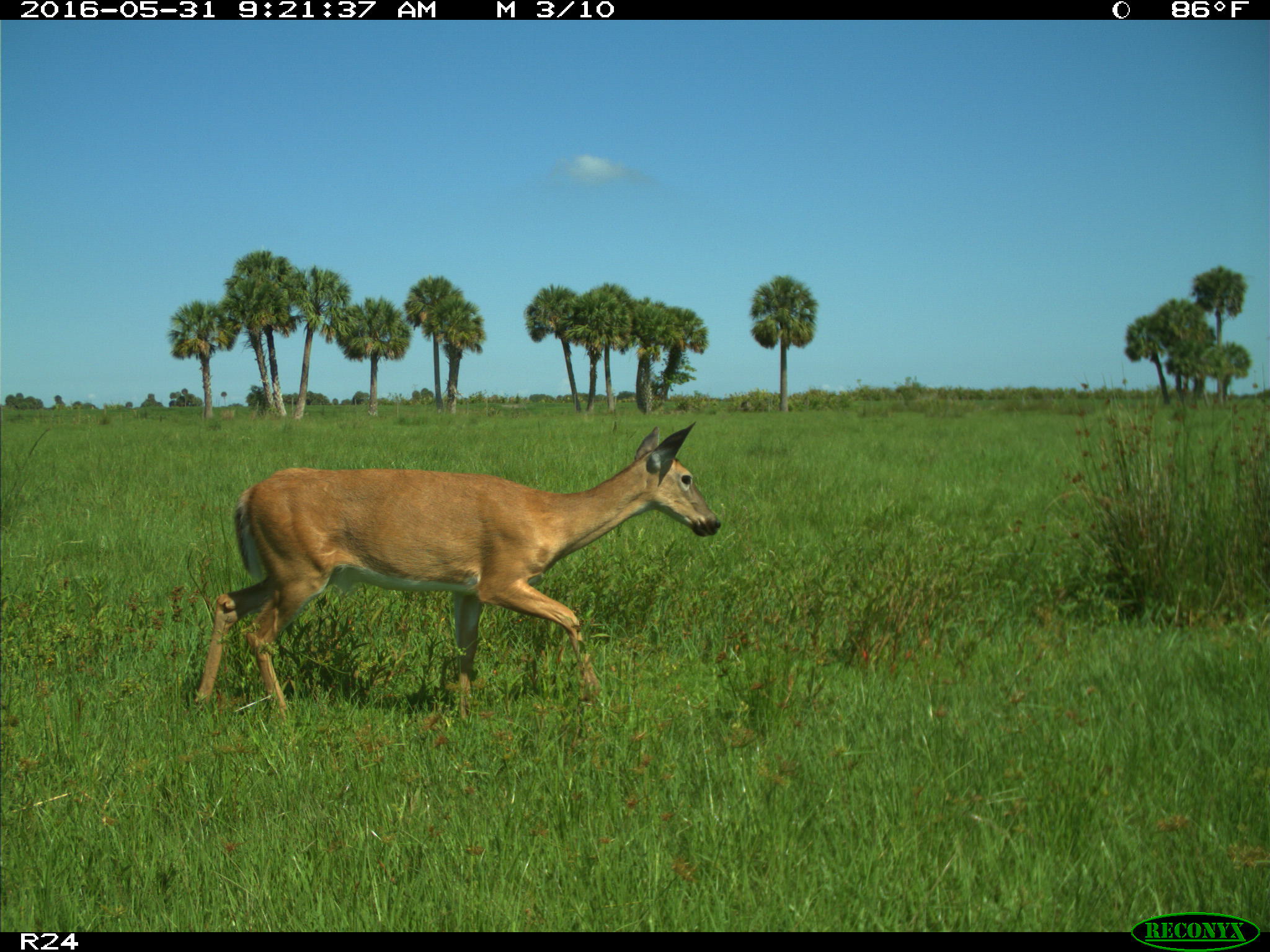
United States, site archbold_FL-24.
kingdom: Animalia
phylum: Chordata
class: Mammalia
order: Artiodactyla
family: Cervidae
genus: Odocoileus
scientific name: Odocoileus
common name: deer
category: unidentified deer